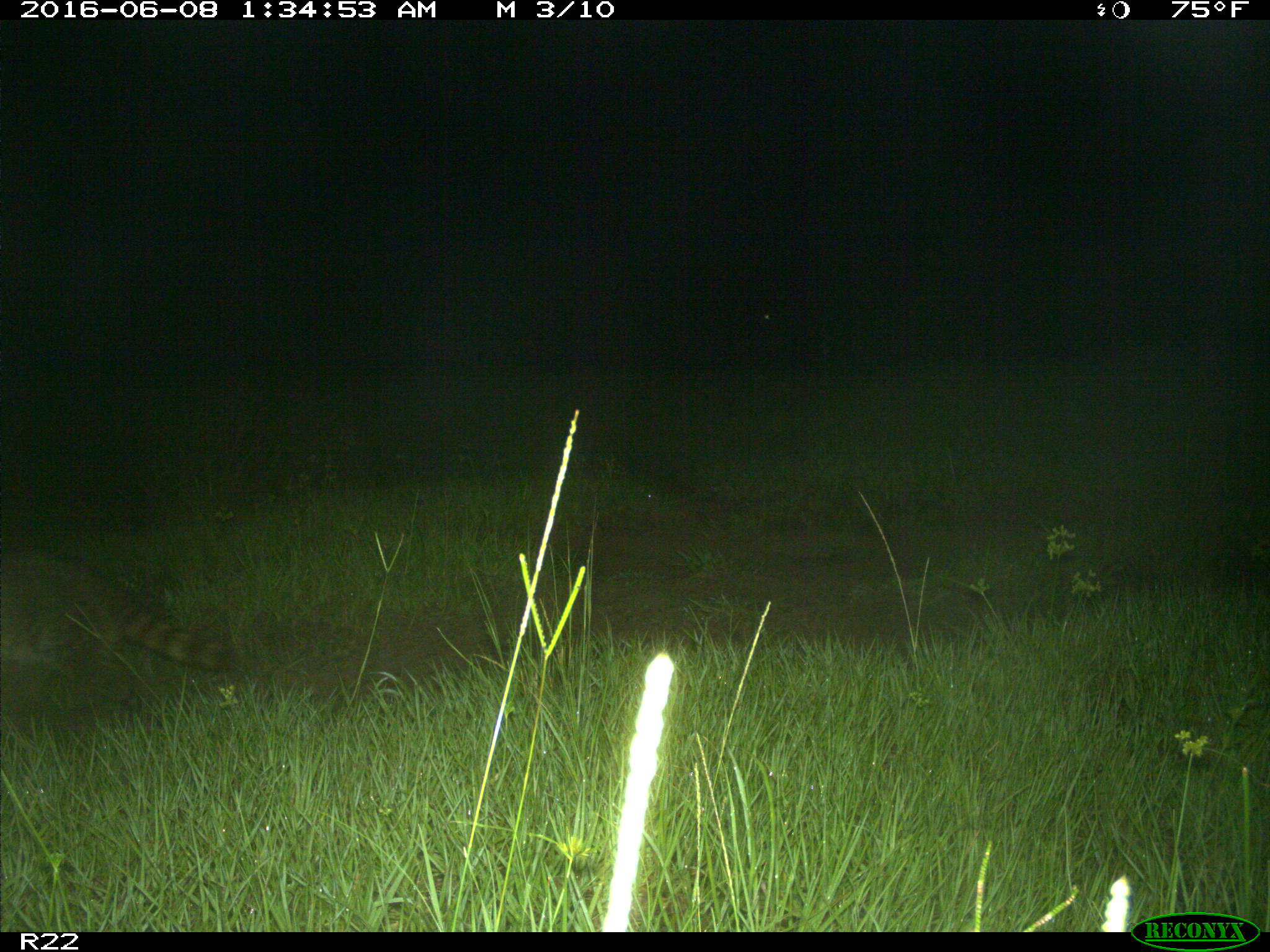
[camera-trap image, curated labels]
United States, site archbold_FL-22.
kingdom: Animalia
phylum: Chordata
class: Mammalia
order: Carnivora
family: Procyonidae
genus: Procyon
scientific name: Procyon lotor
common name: common raccoon